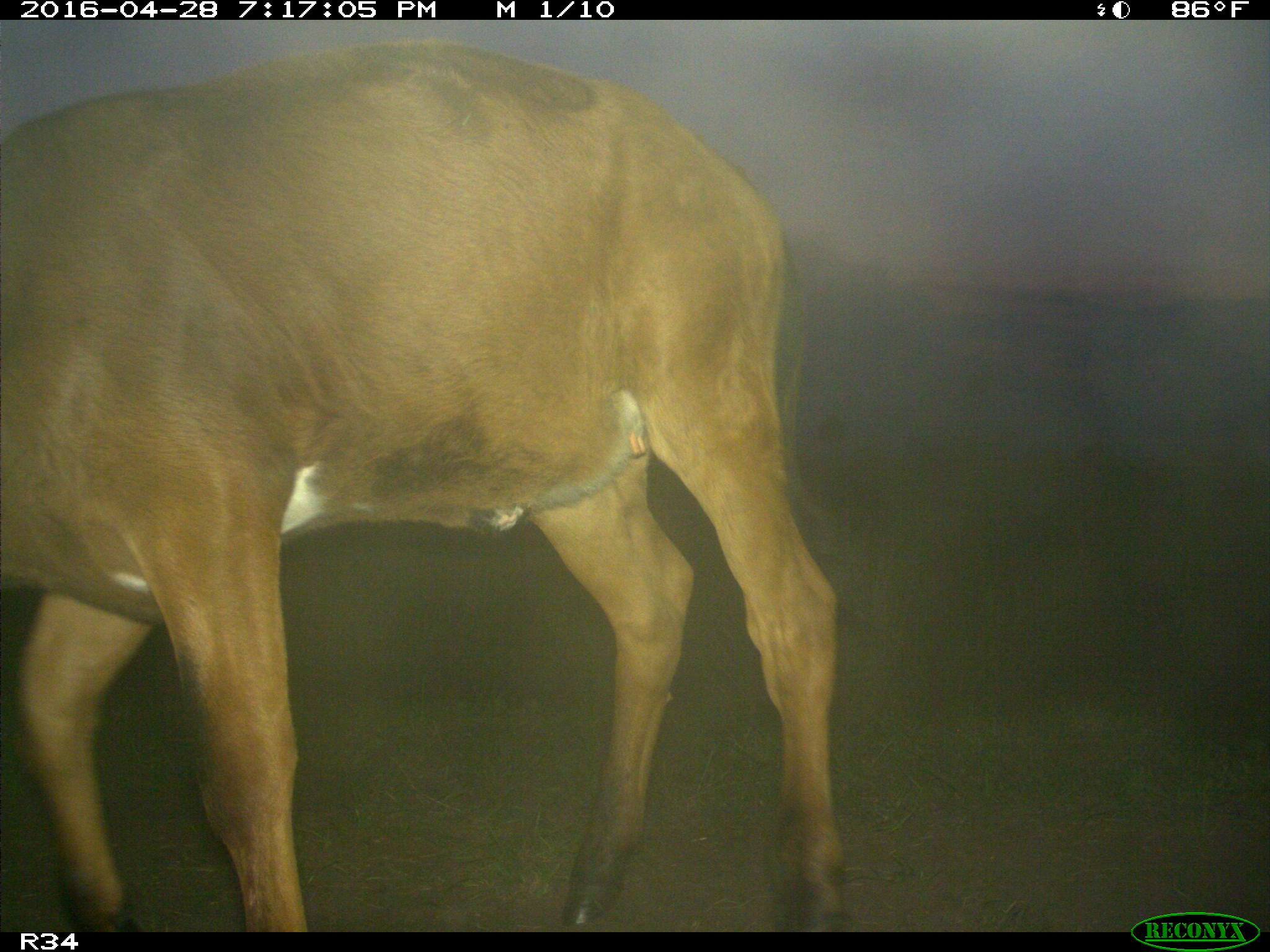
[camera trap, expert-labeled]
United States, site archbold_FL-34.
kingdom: Animalia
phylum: Chordata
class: Mammalia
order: Artiodactyla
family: Bovidae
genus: Bos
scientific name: Bos taurus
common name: domestic cow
Bos taurus (domestic cow).